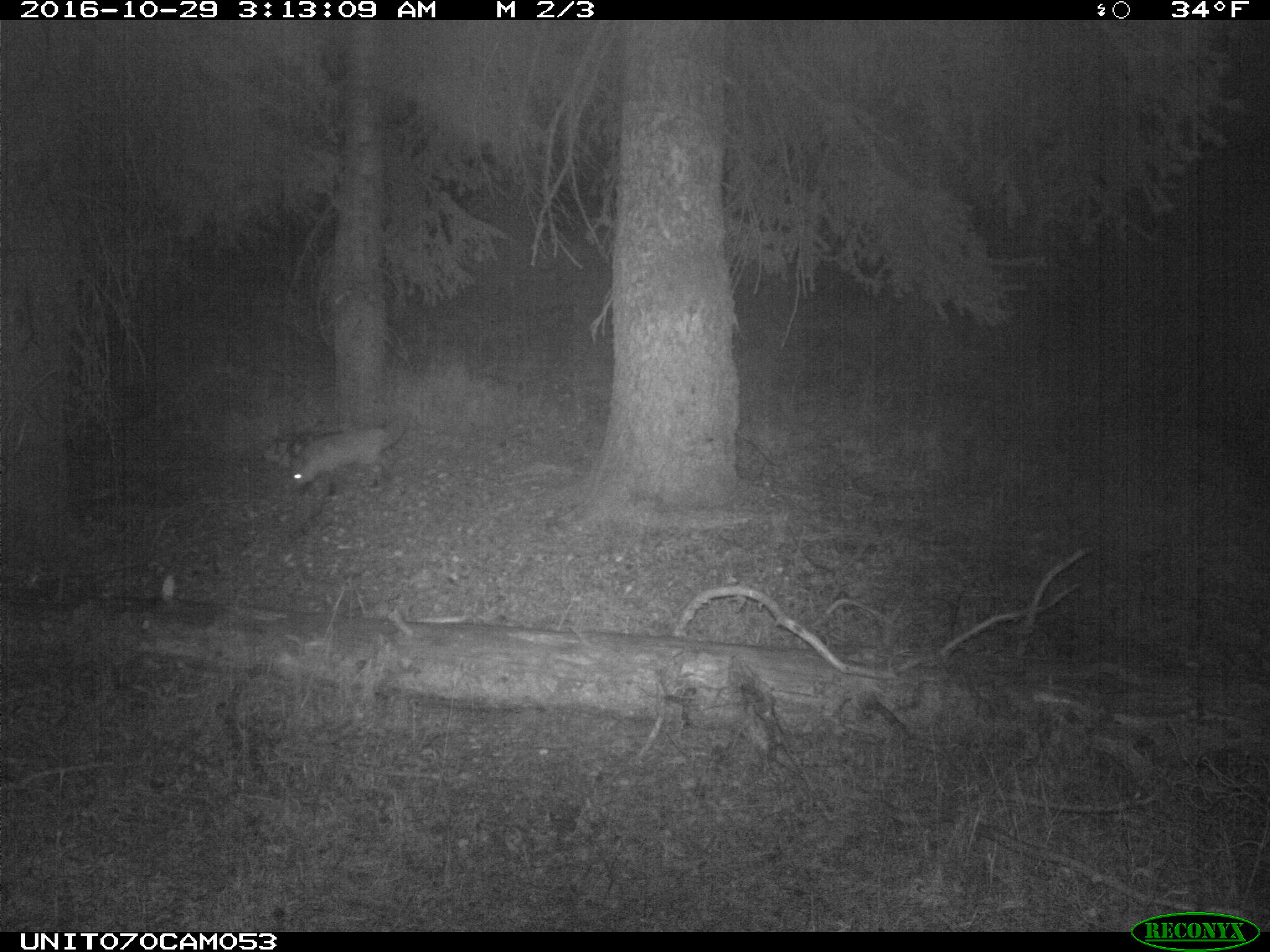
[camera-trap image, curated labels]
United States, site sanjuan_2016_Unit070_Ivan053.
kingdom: Animalia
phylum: Chordata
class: Mammalia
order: Carnivora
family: Canidae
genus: Vulpes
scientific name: Vulpes vulpes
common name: red fox